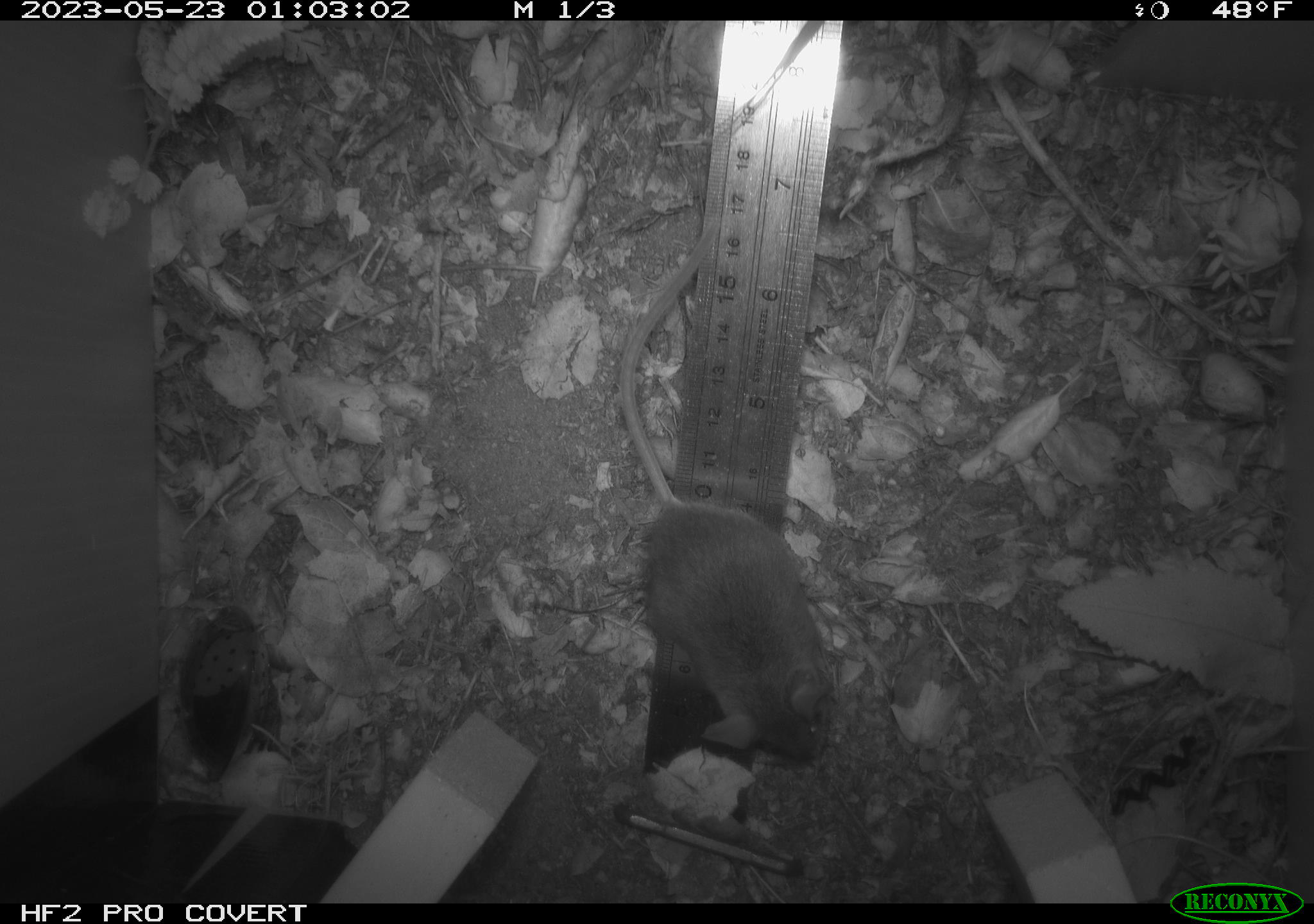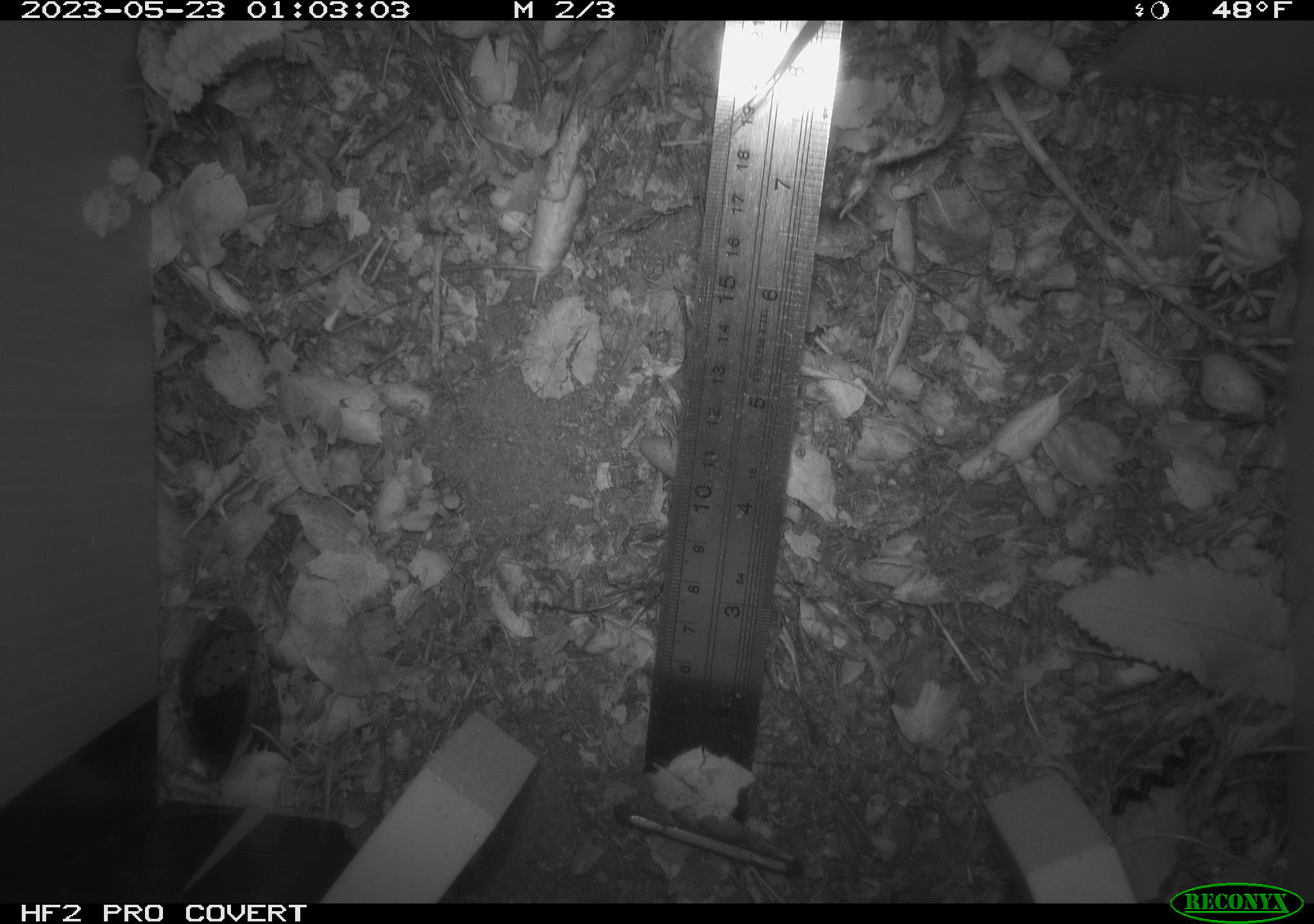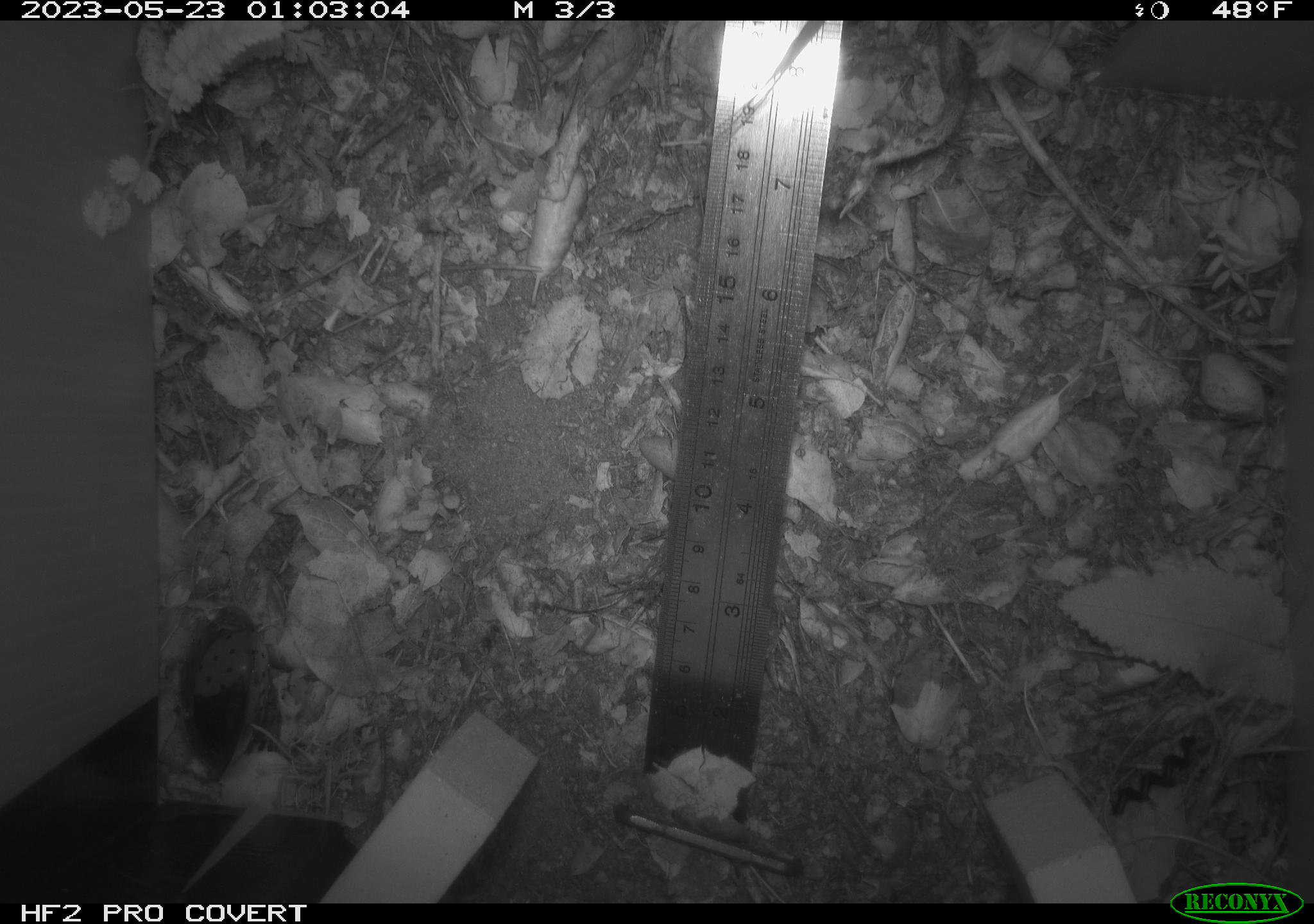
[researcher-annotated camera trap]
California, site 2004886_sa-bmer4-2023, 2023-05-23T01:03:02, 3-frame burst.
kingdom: Animalia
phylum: Chordata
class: Mammalia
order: Rodentia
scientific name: Rodentia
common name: mouse species